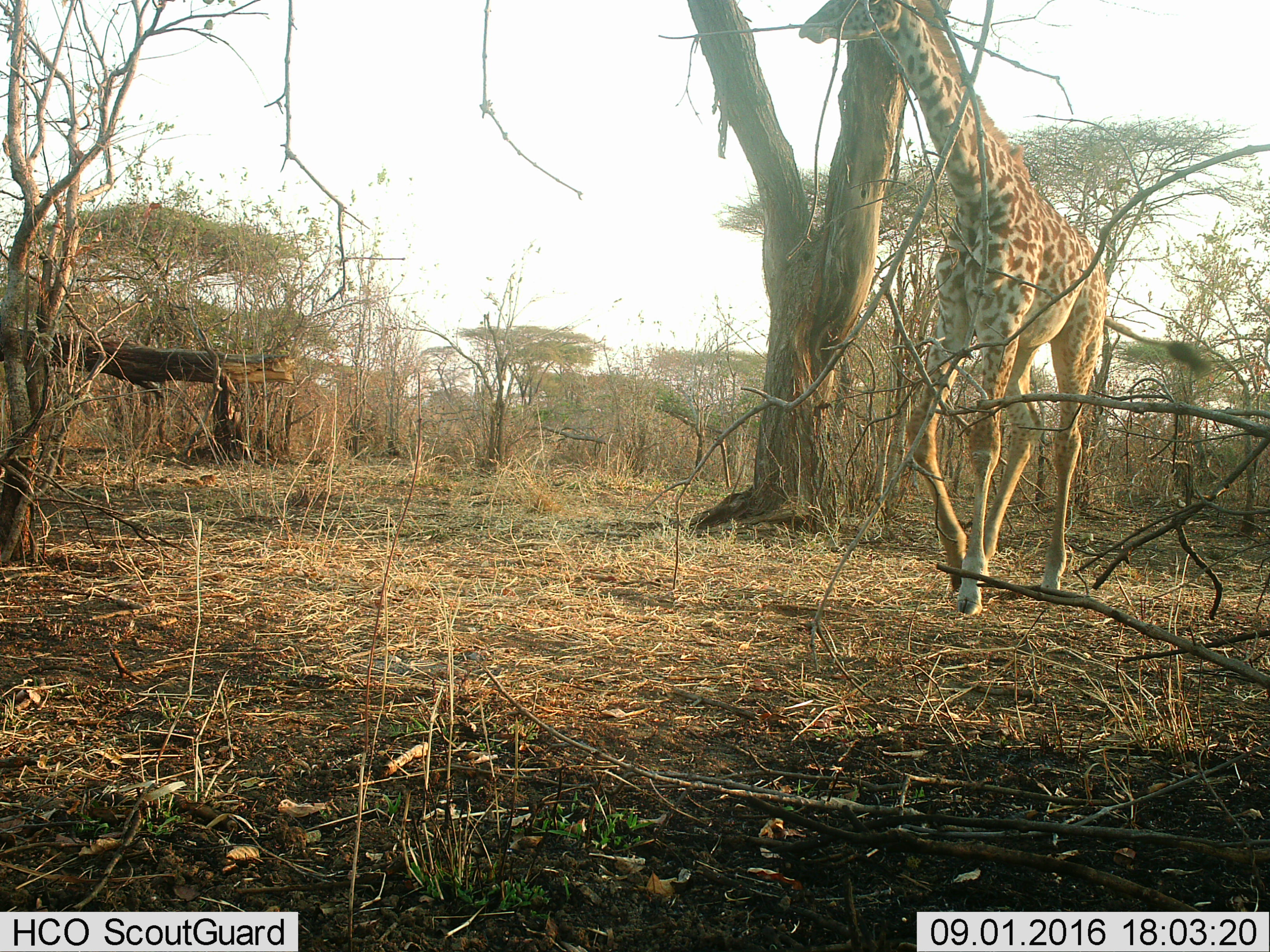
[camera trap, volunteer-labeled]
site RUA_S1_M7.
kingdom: Animalia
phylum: Chordata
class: Mammalia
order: Artiodactyla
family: Giraffidae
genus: Giraffa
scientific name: Giraffa camelopardalis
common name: giraffe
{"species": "giraffe (Giraffa camelopardalis)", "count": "1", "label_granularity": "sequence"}